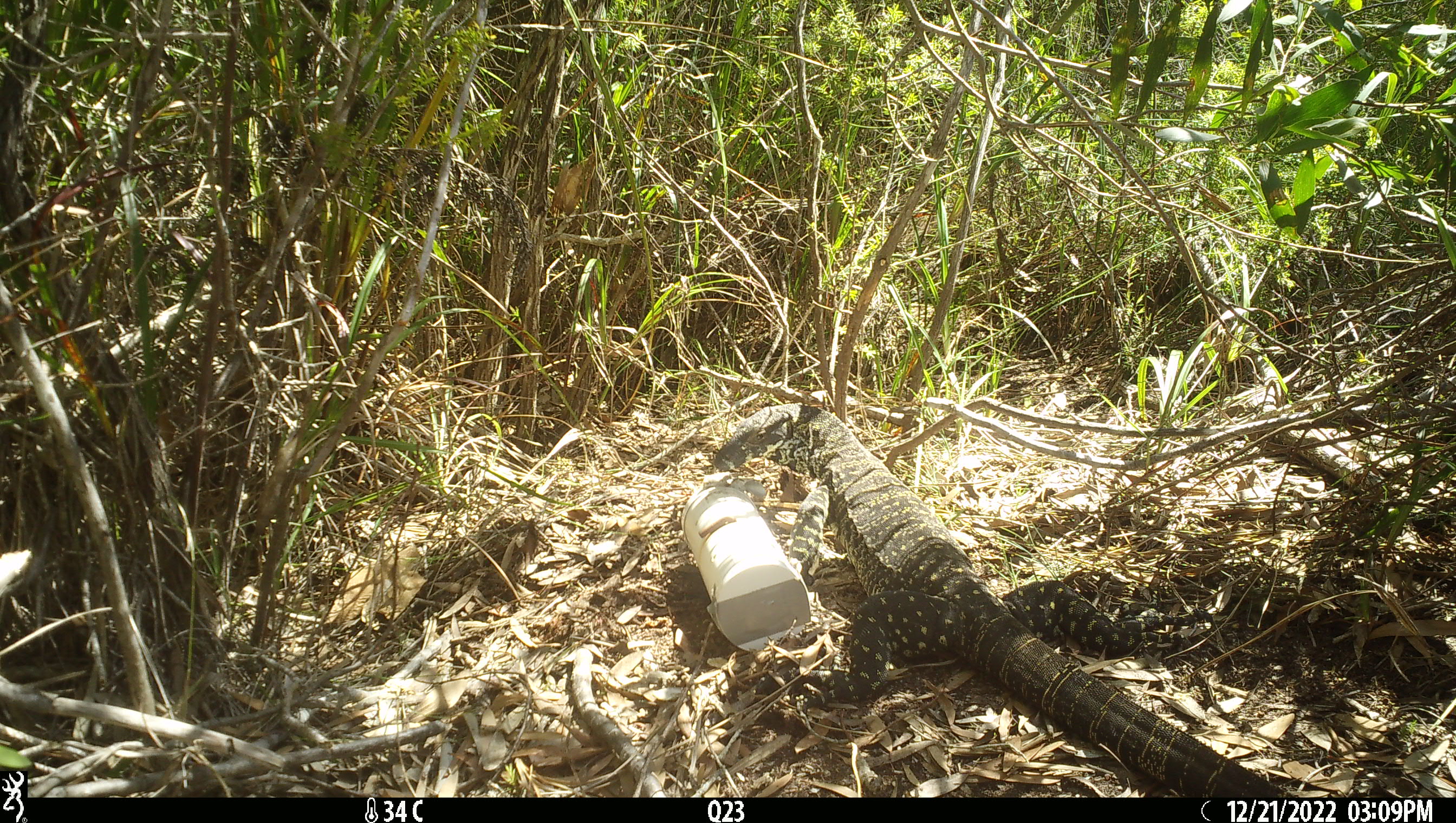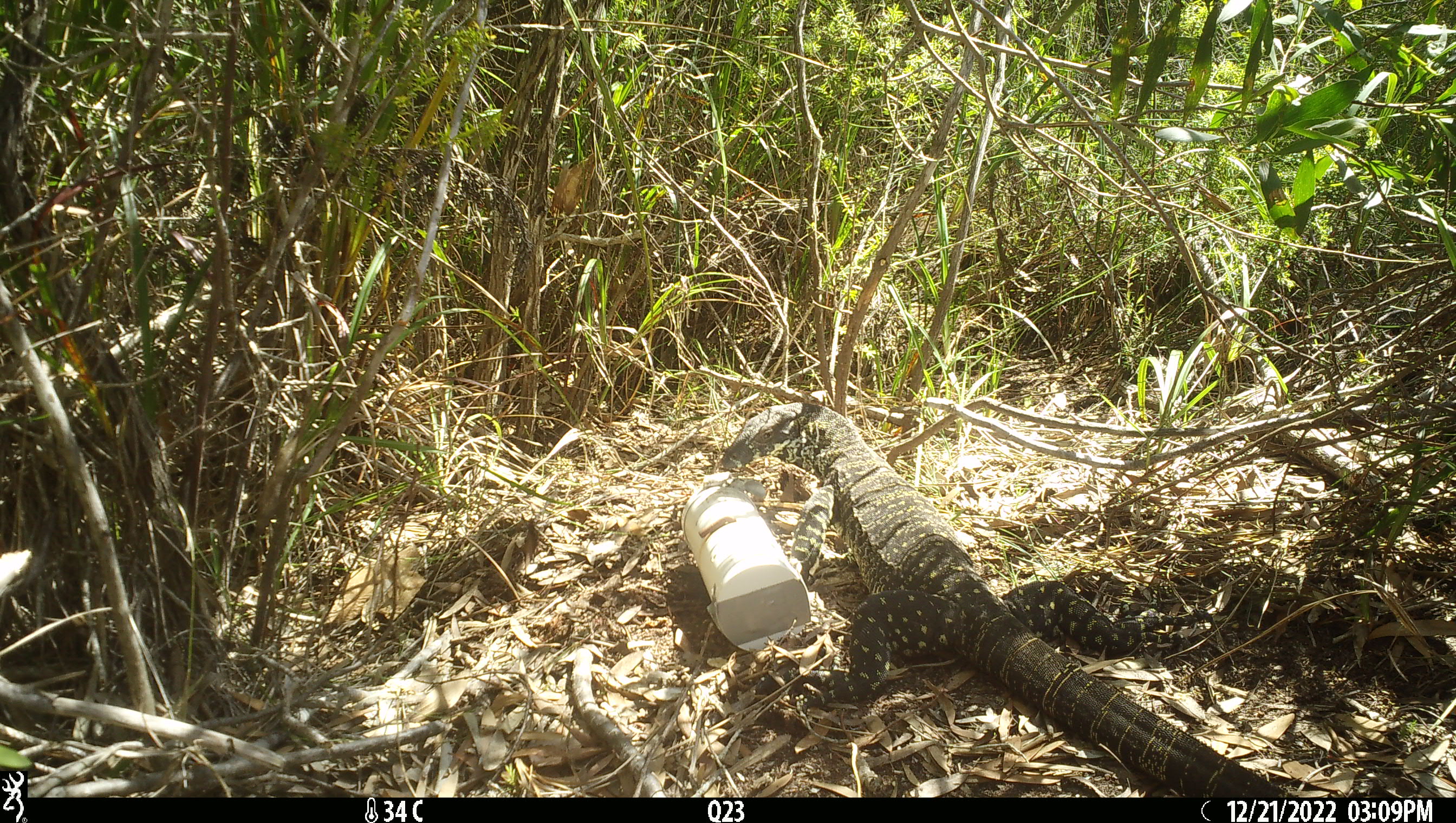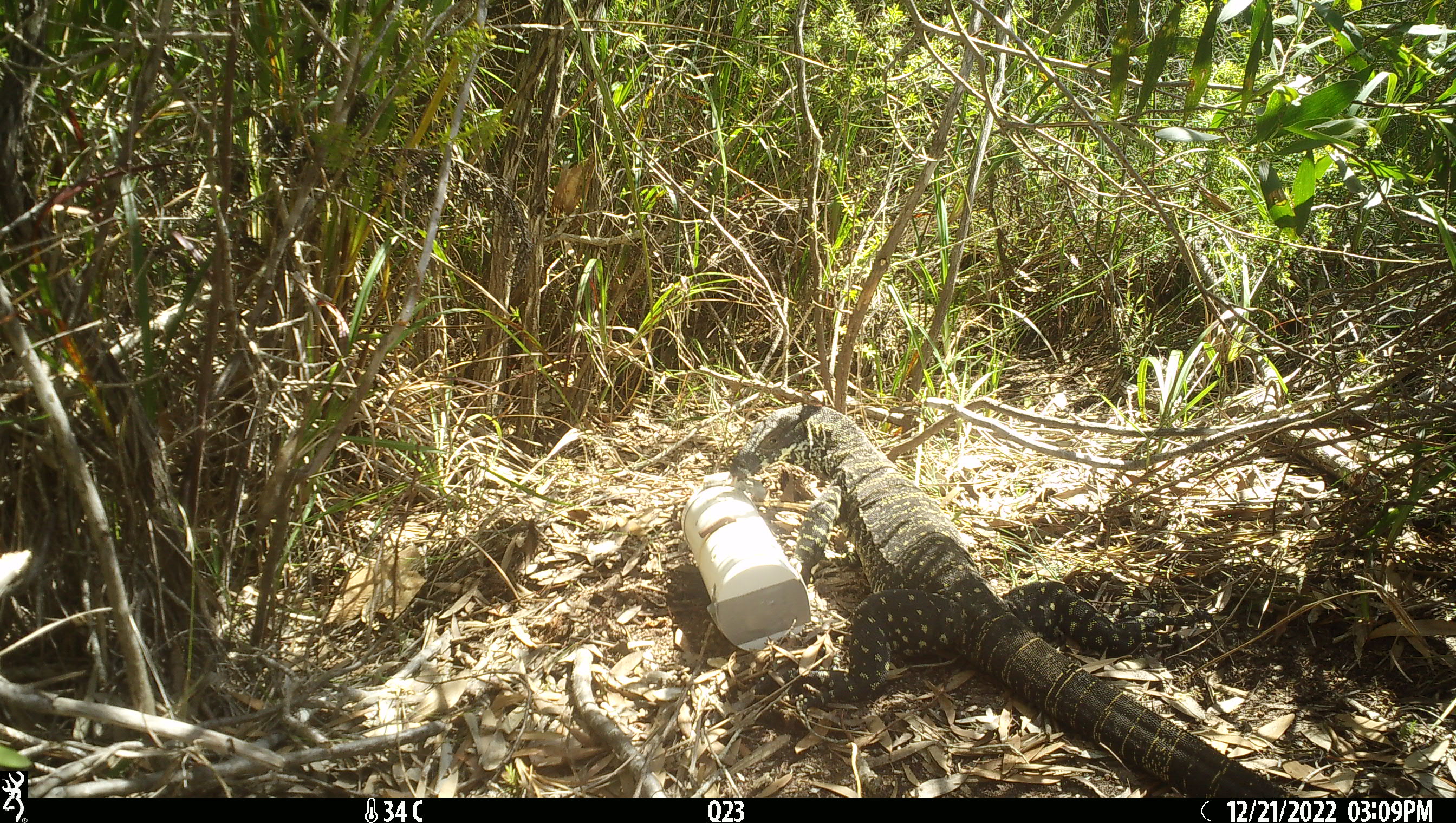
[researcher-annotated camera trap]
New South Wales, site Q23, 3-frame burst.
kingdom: Animalia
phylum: Chordata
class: Reptilia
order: Squamata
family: Varanidae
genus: Varanus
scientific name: Varanus varius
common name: lace monitor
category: goanna